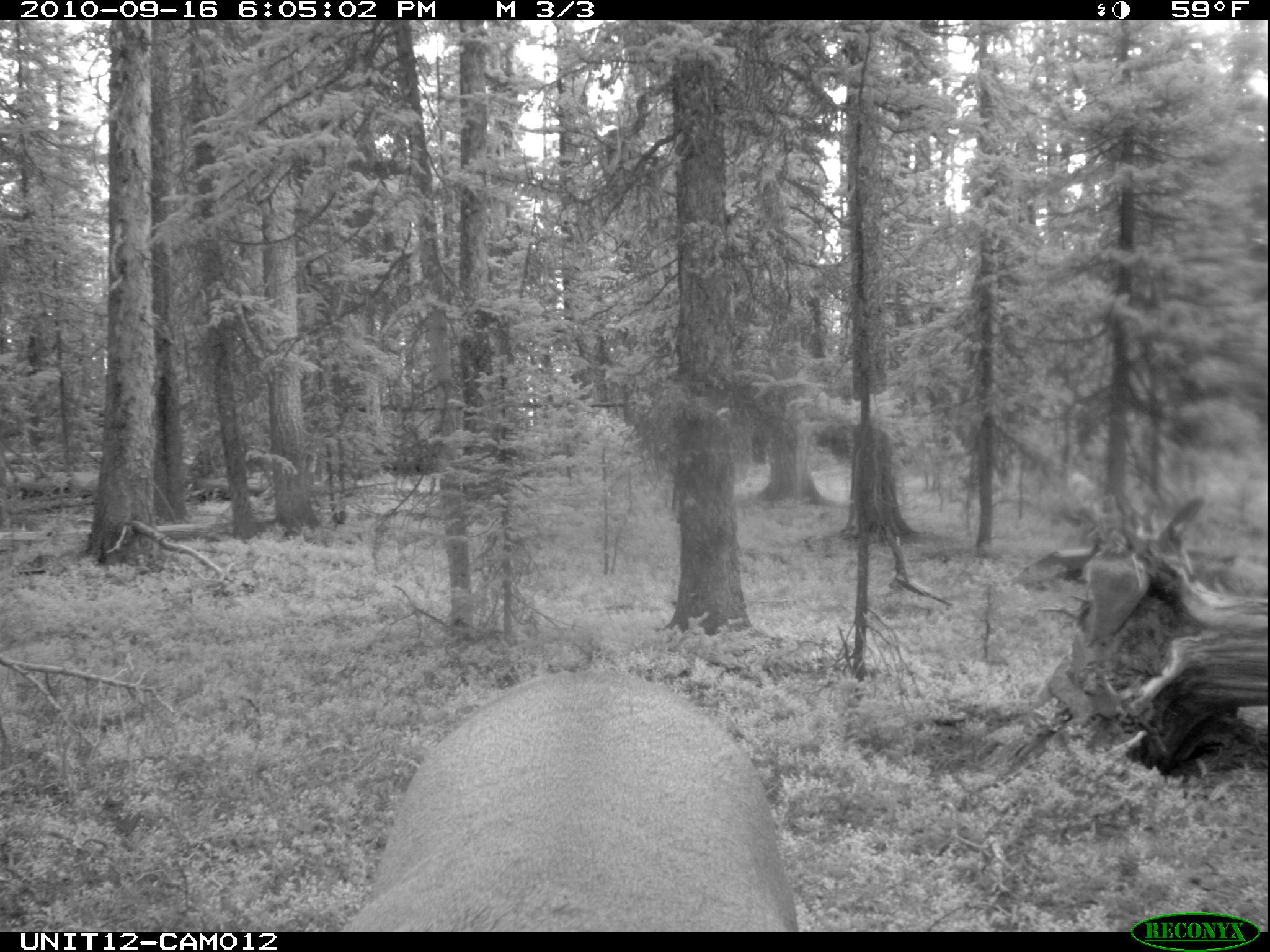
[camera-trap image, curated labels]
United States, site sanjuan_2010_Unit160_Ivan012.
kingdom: Animalia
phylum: Chordata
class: Mammalia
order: Artiodactyla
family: Cervidae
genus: Cervus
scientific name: Cervus elaphus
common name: red deer